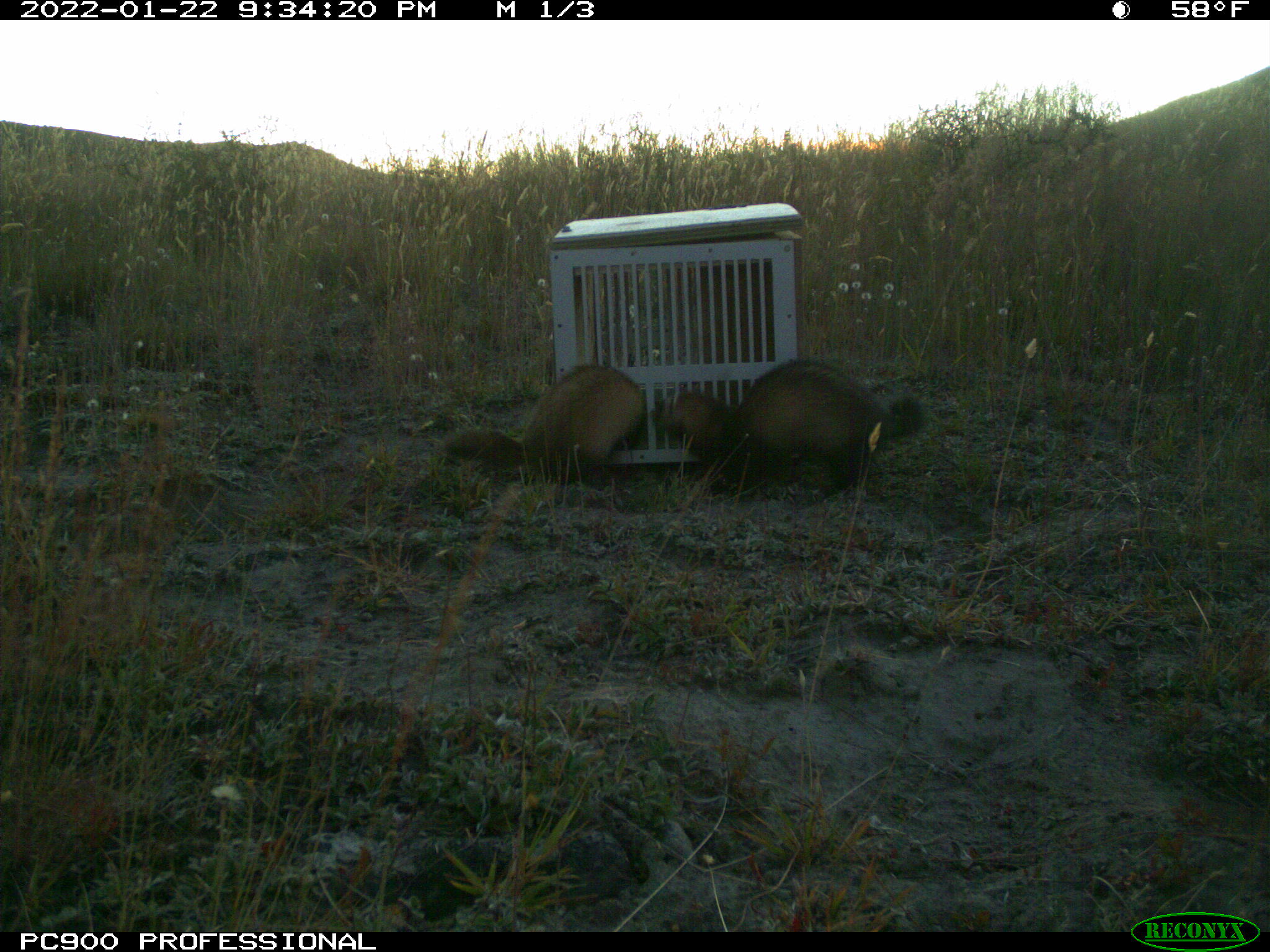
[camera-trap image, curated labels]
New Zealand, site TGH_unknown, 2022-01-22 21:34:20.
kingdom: Animalia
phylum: Chordata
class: Mammalia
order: Carnivora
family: Mustelidae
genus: Mustela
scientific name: Mustela furo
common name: ferret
Ferret (Mustela furo).